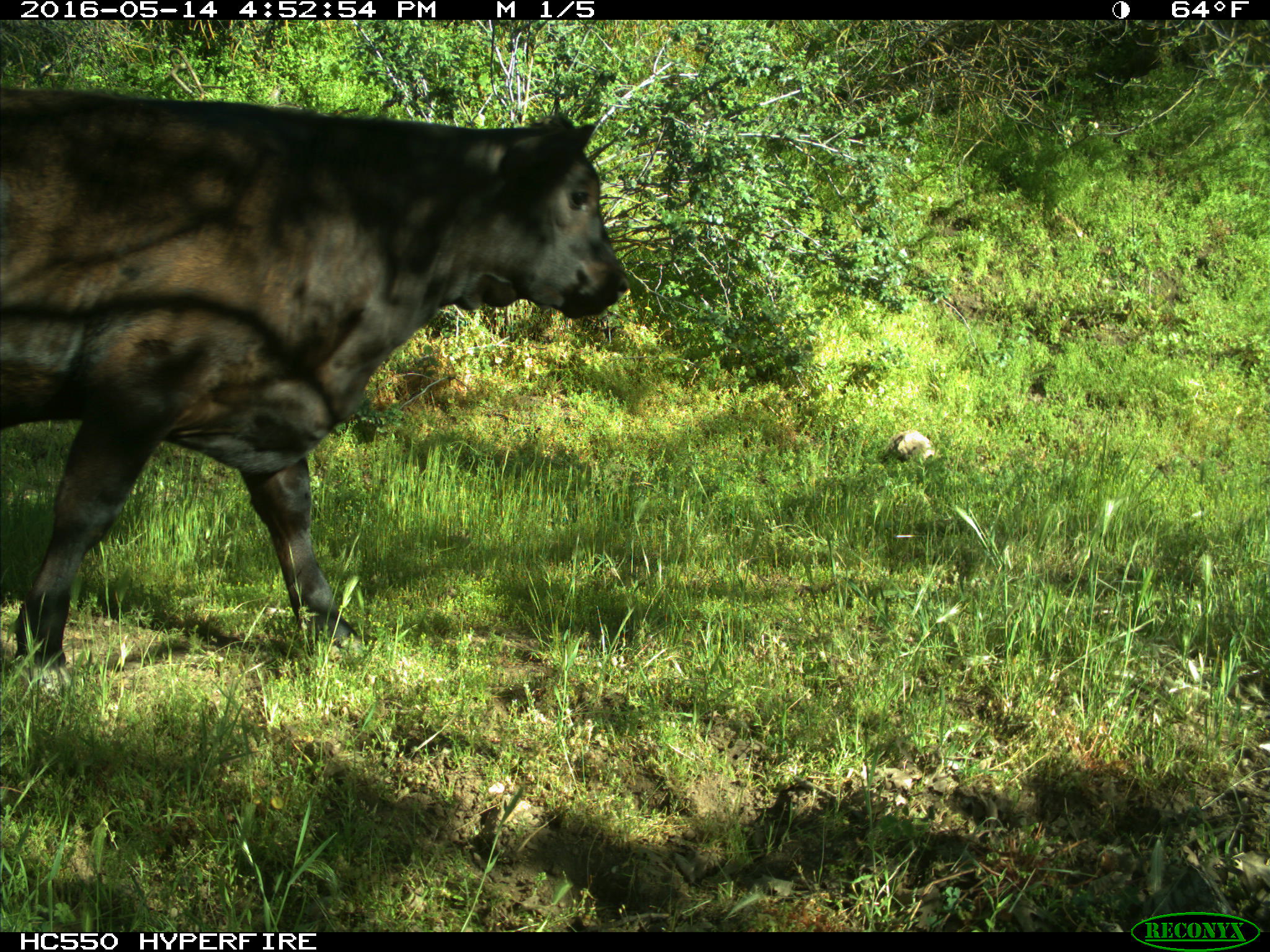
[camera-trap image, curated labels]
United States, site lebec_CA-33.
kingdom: Animalia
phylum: Chordata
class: Mammalia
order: Artiodactyla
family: Bovidae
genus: Bos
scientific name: Bos taurus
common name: domestic cow